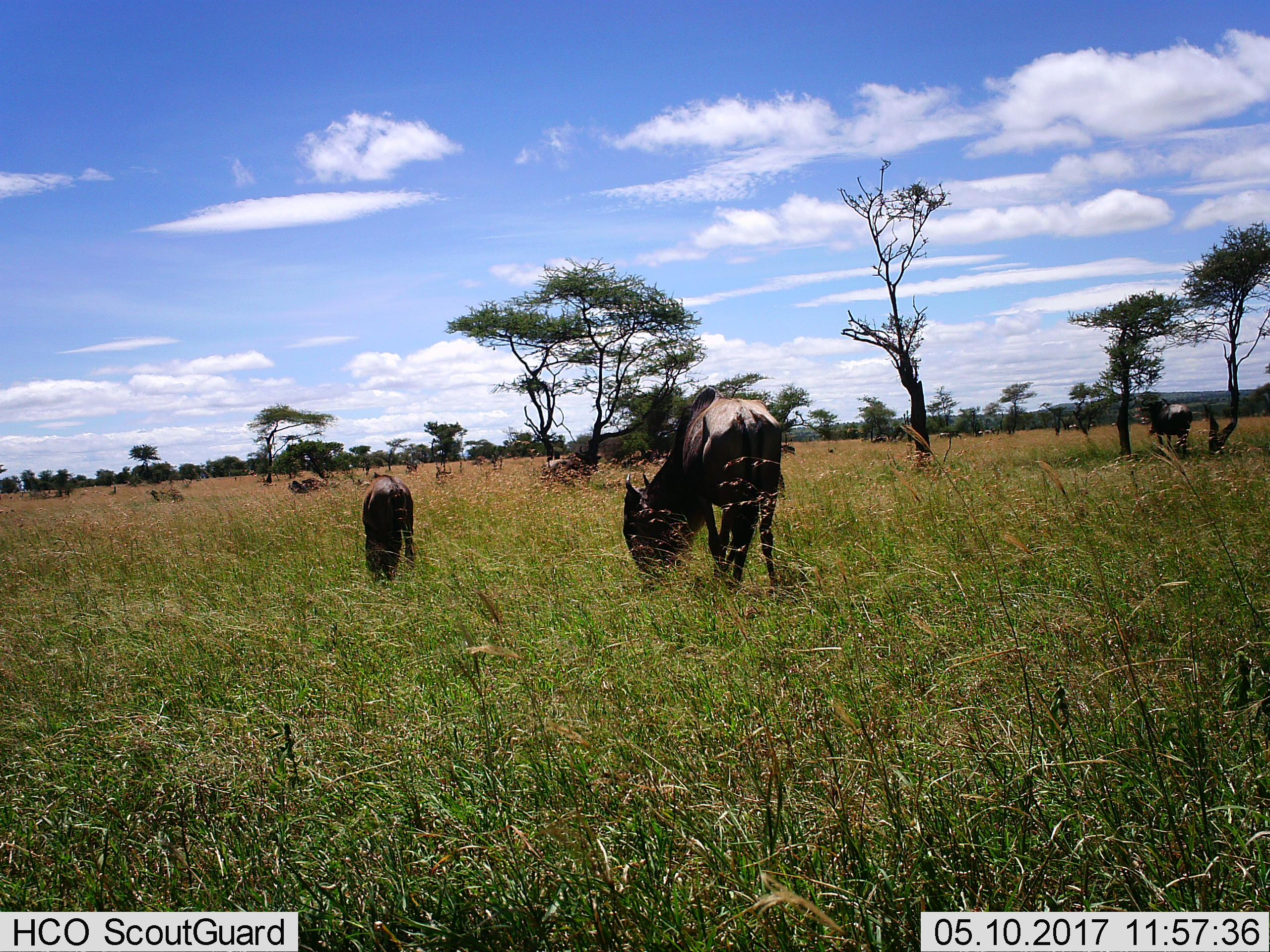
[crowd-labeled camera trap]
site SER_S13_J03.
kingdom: Animalia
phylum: Chordata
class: Mammalia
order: Artiodactyla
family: Bovidae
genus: Connochaetes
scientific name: Connochaetes taurinus taurinus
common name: blue wildebeest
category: wildebeestblue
Wildebeestblue (blue wildebeest) (Connochaetes taurinus taurinus), count 11-50. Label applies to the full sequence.